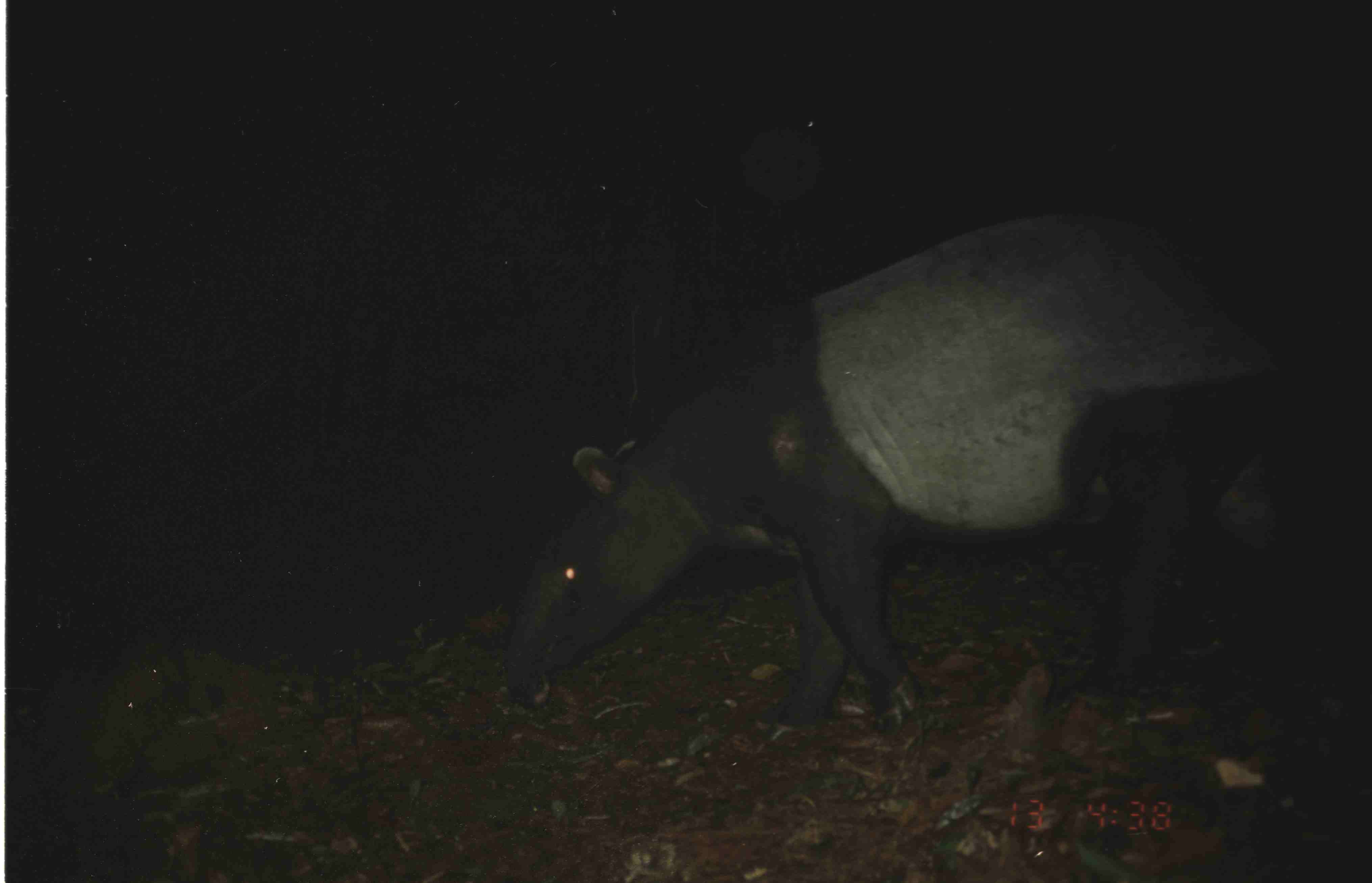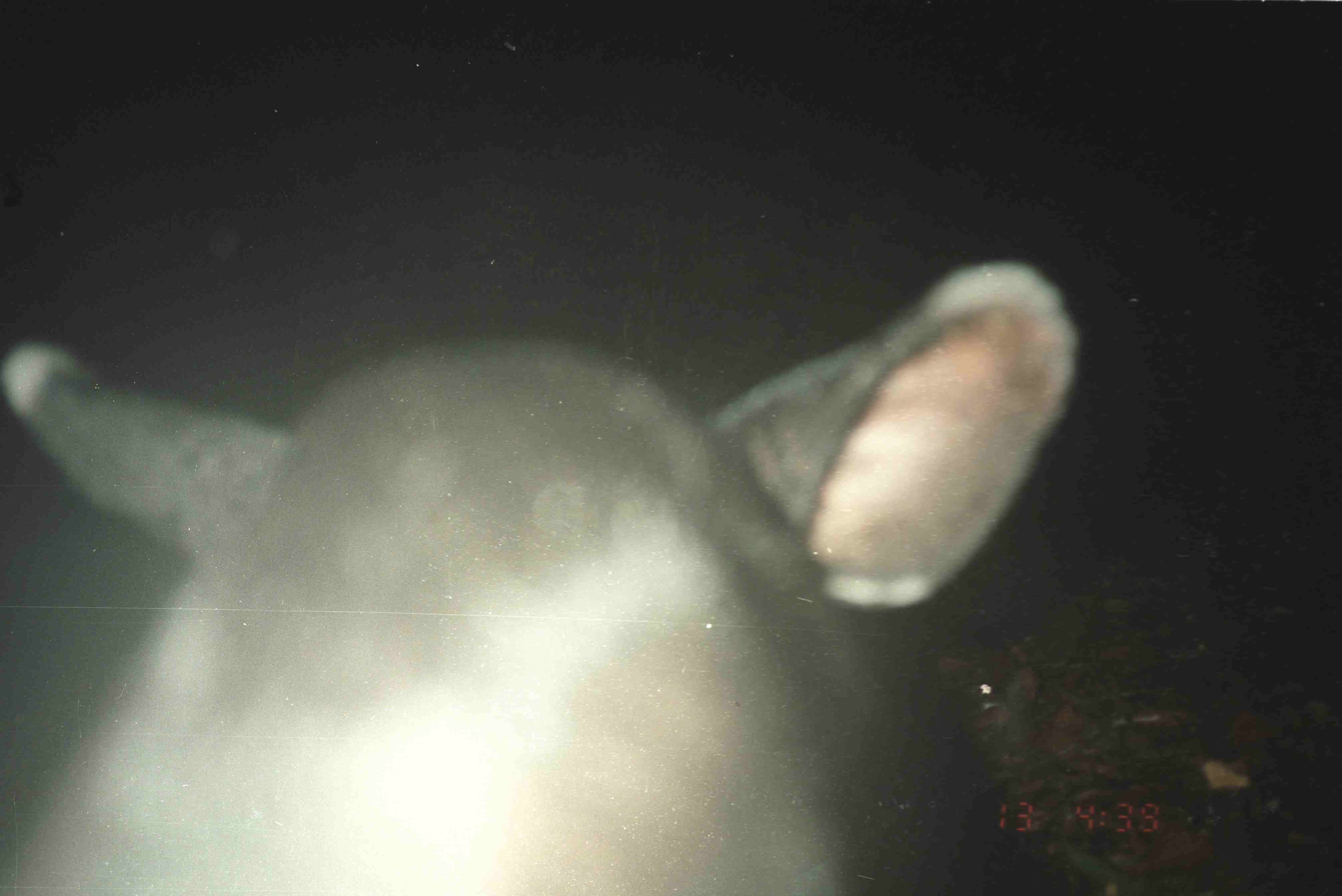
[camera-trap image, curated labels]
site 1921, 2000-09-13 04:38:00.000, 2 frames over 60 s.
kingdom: Animalia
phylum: Chordata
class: Mammalia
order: Perissodactyla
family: Tapiridae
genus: Tapirus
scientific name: Tapirus indicus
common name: malayan tapir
Tapirus indicus (malayan tapir), count 1.